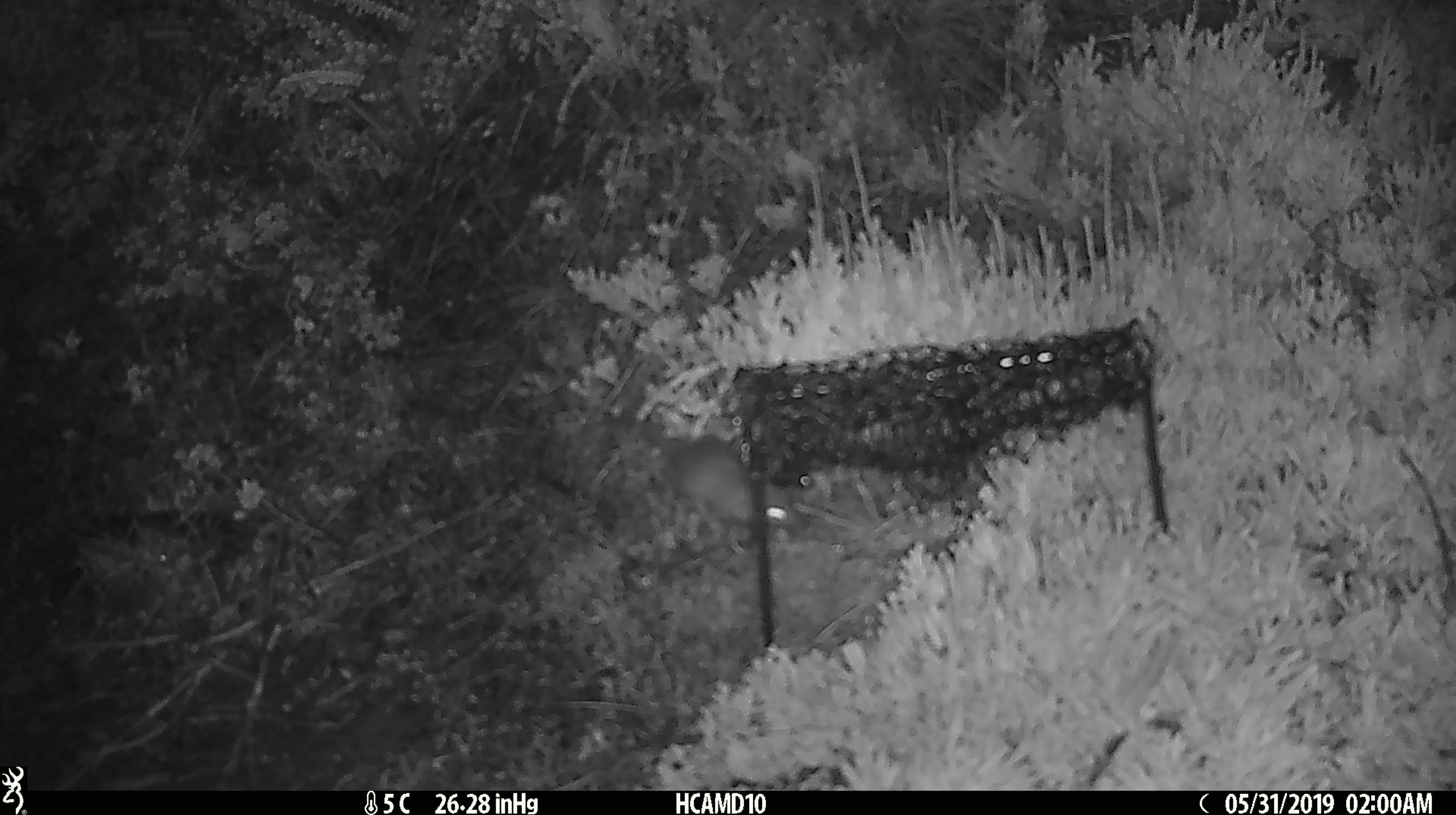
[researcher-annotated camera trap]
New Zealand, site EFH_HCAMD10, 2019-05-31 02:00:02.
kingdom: Animalia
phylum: Chordata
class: Mammalia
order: Rodentia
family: Muridae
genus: Mus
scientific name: Mus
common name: mouse